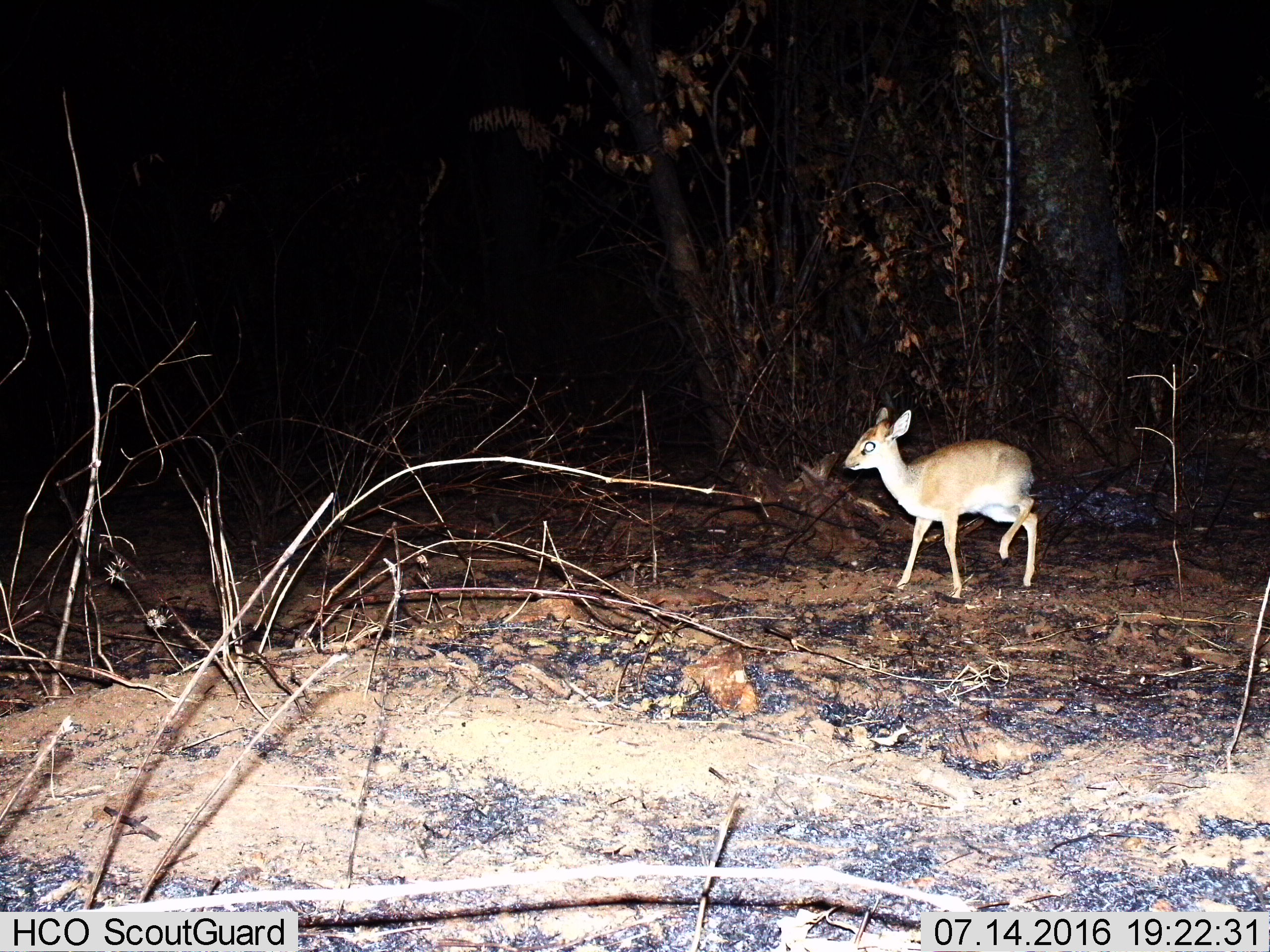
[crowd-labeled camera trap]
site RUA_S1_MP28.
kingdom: Animalia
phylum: Chordata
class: Mammalia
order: Artiodactyla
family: Bovidae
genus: Madoqua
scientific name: Madoqua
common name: dik-dik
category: dikdik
Dikdik (dik-dik) (Madoqua), count 1. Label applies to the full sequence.